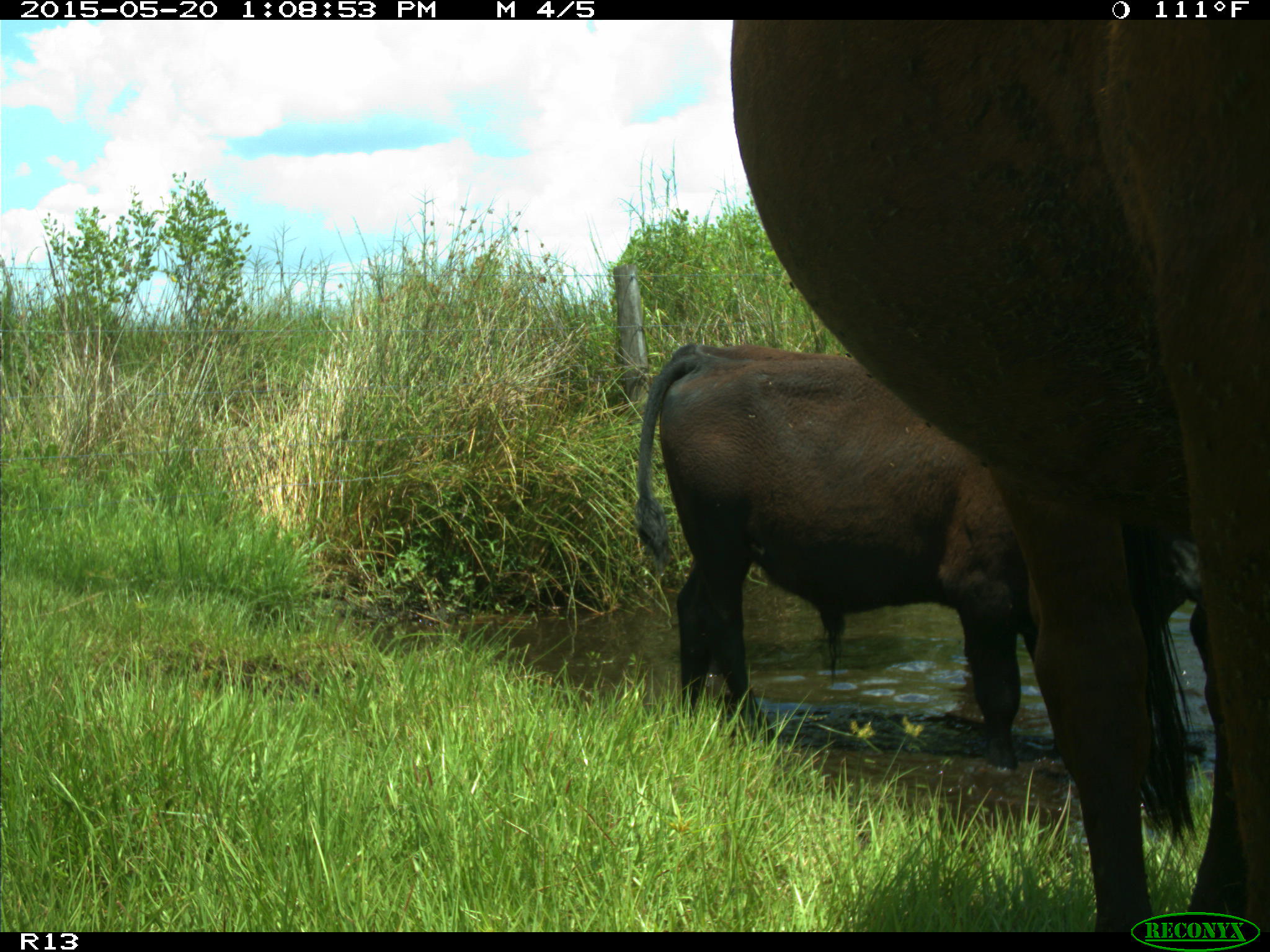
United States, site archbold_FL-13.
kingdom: Animalia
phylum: Chordata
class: Mammalia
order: Artiodactyla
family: Bovidae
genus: Bos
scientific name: Bos taurus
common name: domestic cow